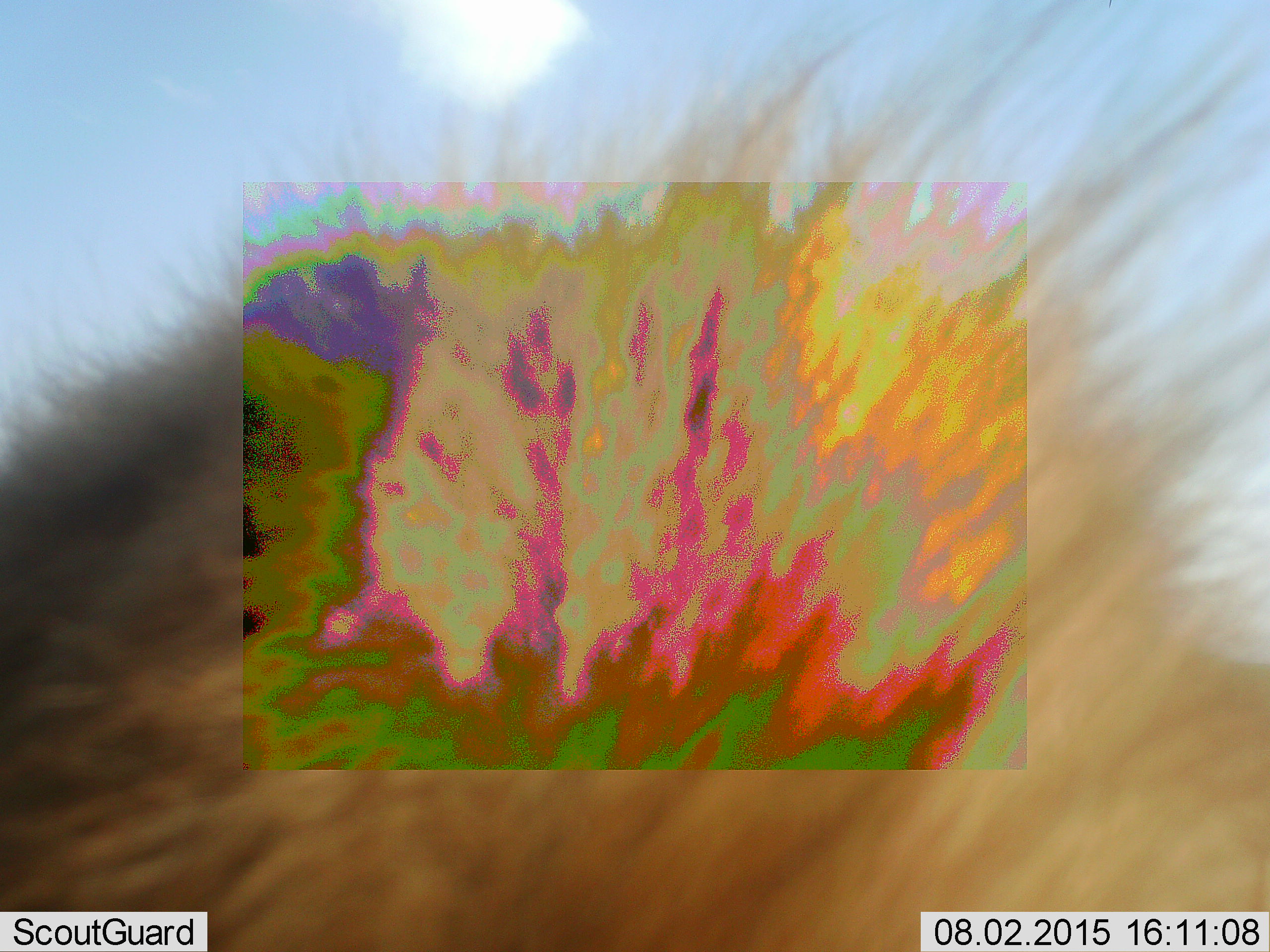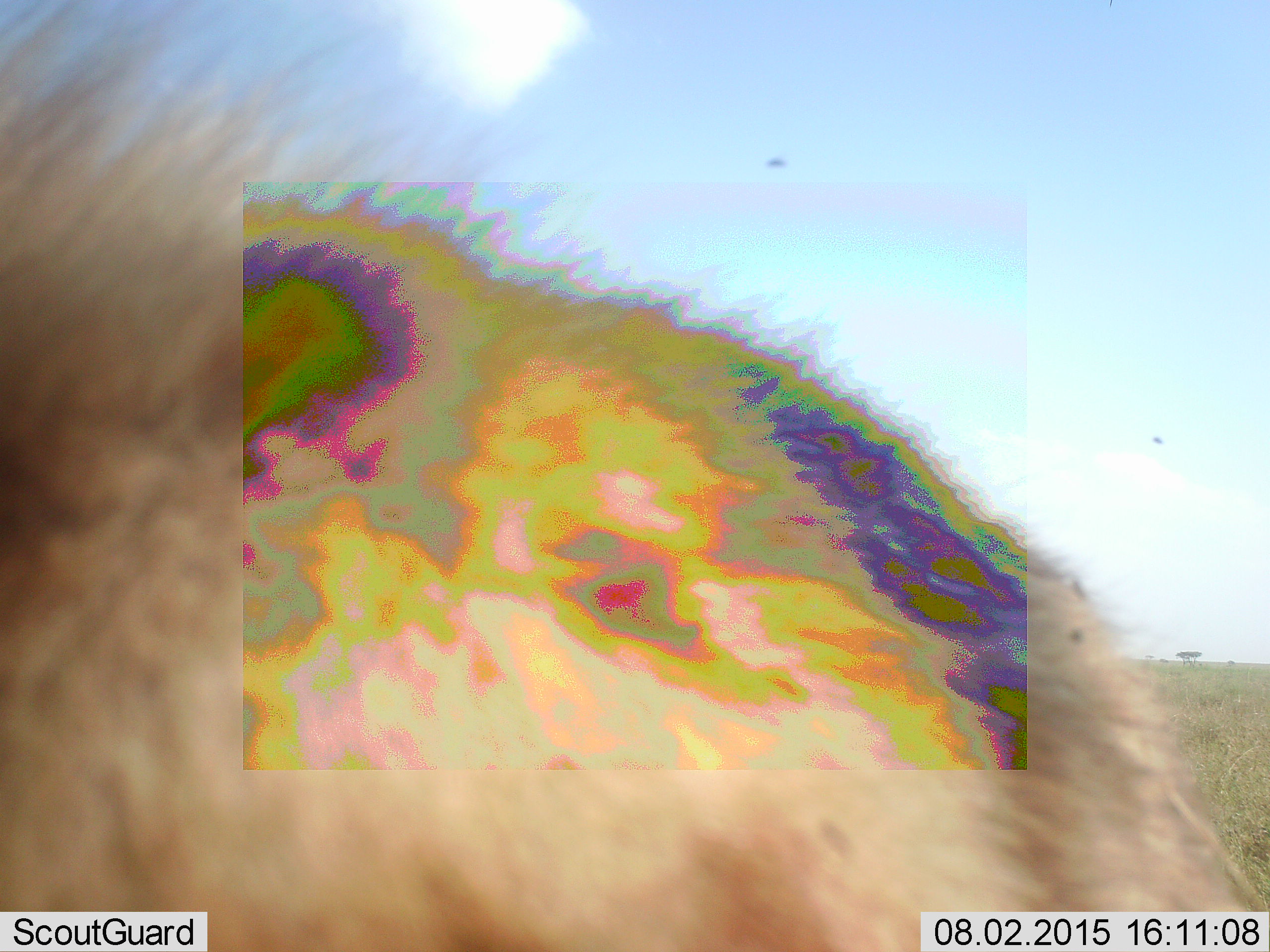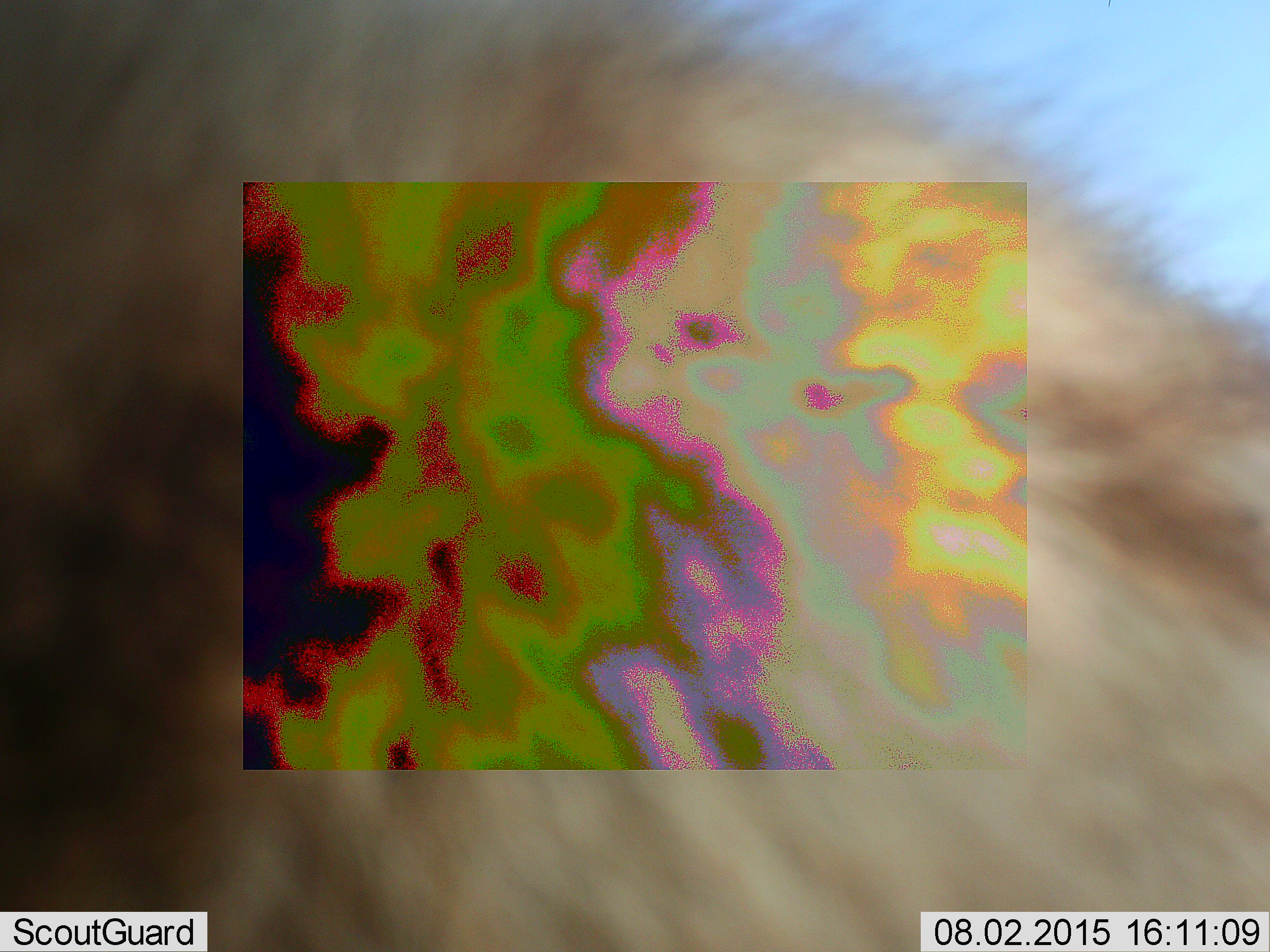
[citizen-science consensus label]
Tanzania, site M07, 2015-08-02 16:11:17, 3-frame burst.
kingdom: Animalia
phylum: Chordata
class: Mammalia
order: Carnivora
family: Hyaenidae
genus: Crocuta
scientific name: Crocuta crocuta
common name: spotted hyena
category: hyenaspotted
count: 1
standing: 50%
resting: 0%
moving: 50%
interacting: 0%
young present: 0%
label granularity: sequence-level